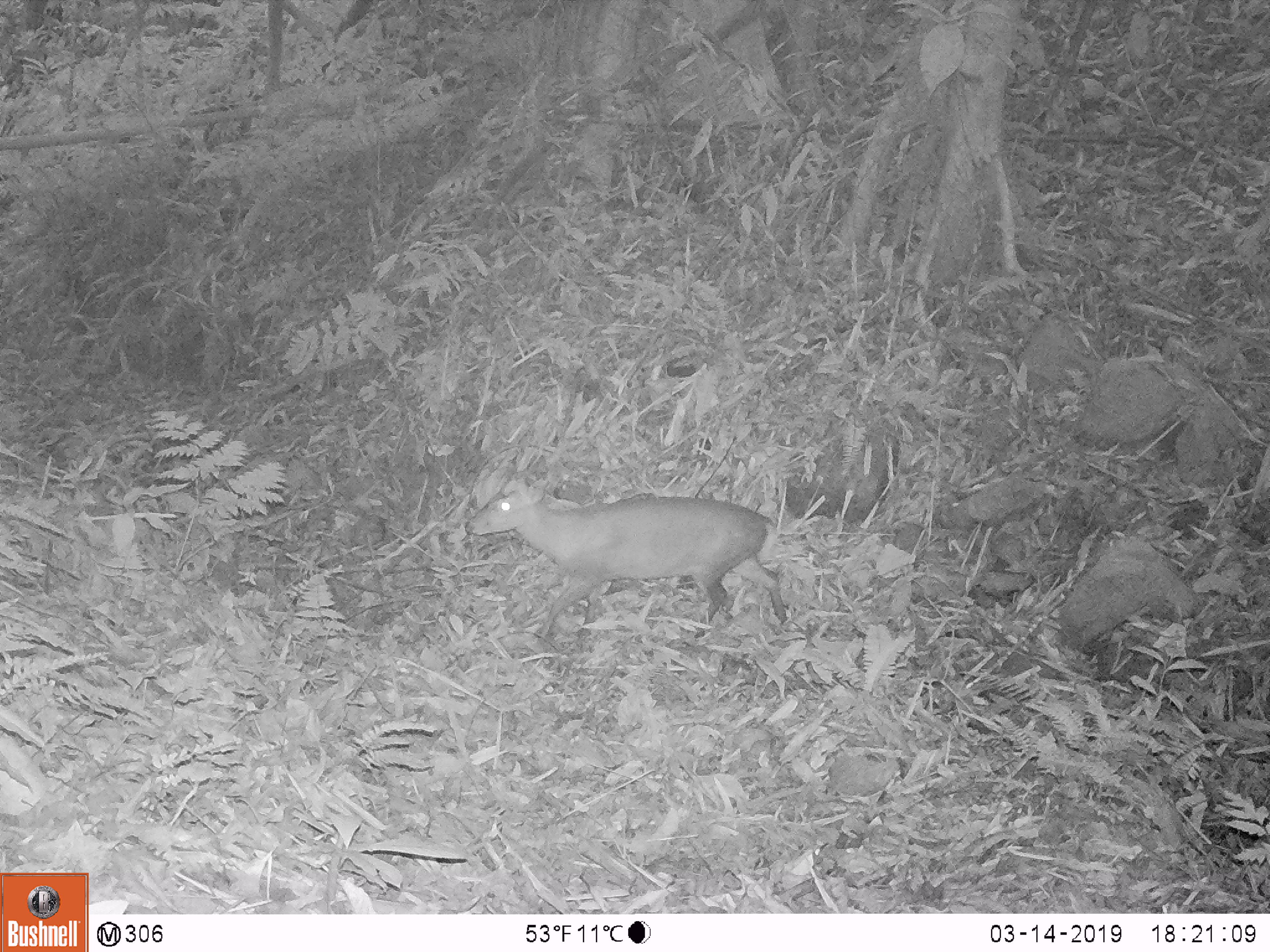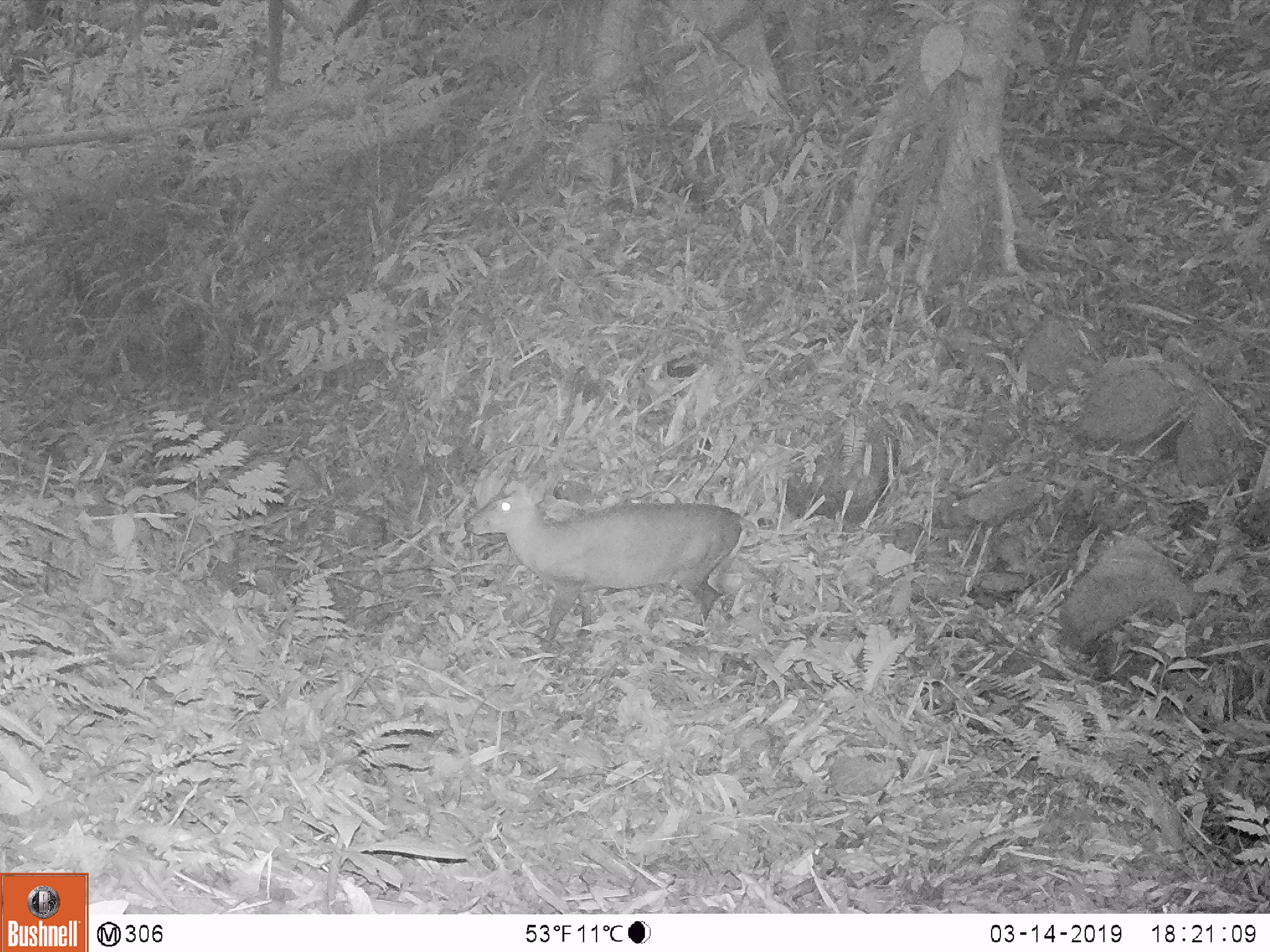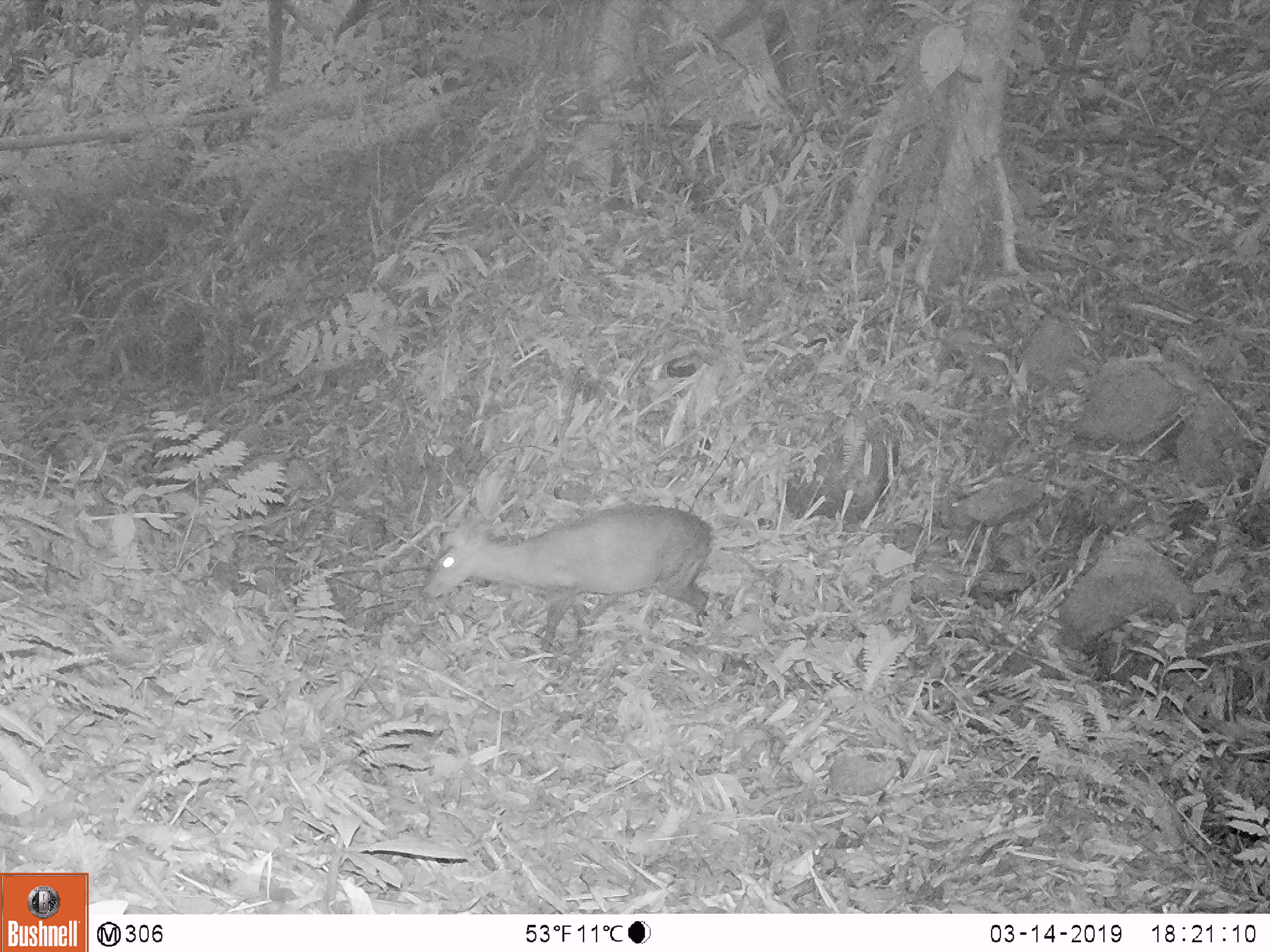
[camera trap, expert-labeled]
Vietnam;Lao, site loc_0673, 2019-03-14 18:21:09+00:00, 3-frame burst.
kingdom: Animalia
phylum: Chordata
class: Mammalia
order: Artiodactyla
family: Cervidae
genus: Muntiacus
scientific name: Muntiacus rooseveltorum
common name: roosevelt's muntjac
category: roosevelts muntjac group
Roosevelts muntjac group (roosevelt's muntjac) (Muntiacus rooseveltorum). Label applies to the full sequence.